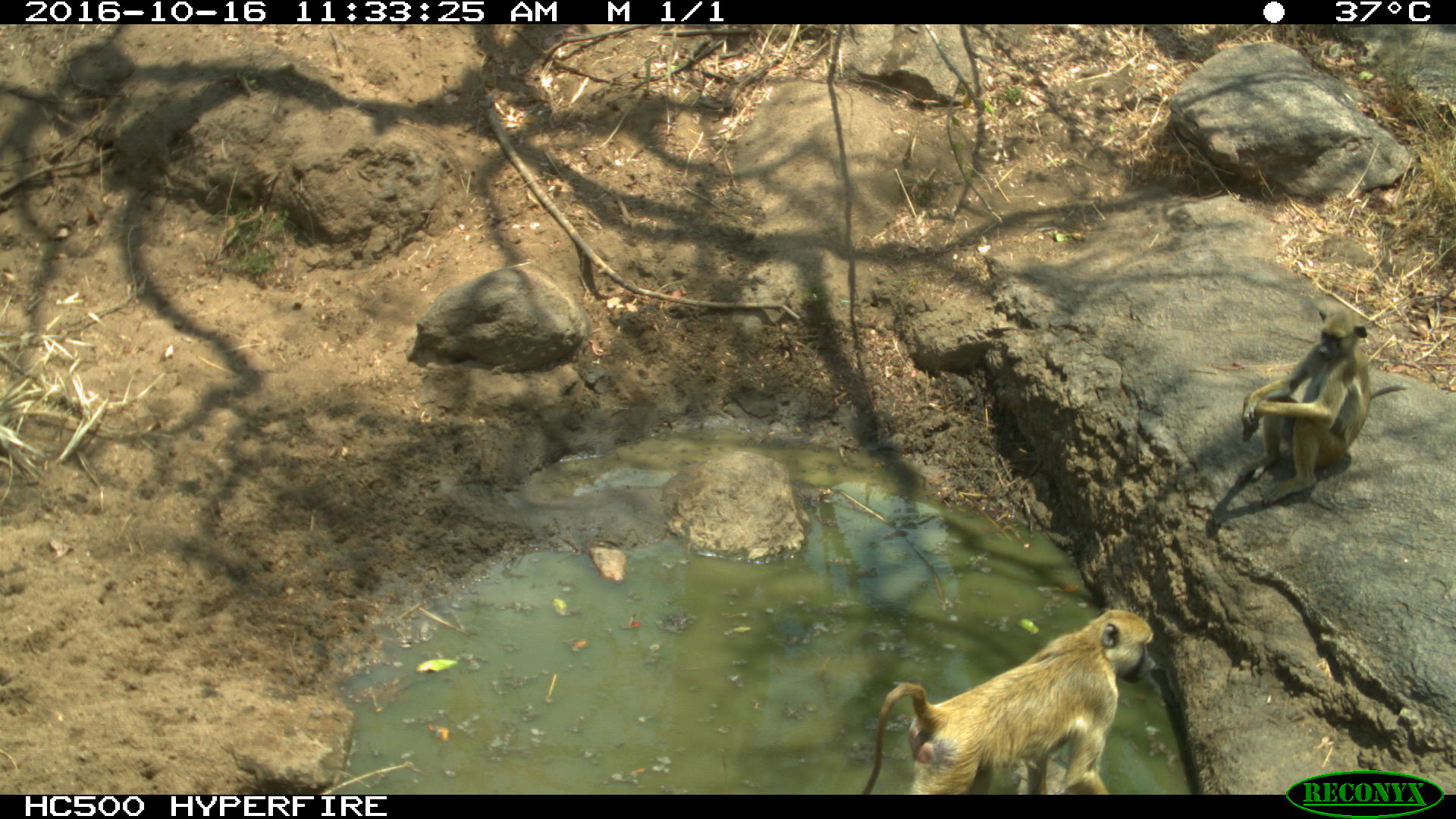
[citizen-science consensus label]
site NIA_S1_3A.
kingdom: Animalia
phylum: Chordata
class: Mammalia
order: Primates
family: Cercopithecidae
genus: Papio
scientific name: Papio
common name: baboon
Baboon (Papio), count 2. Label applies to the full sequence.